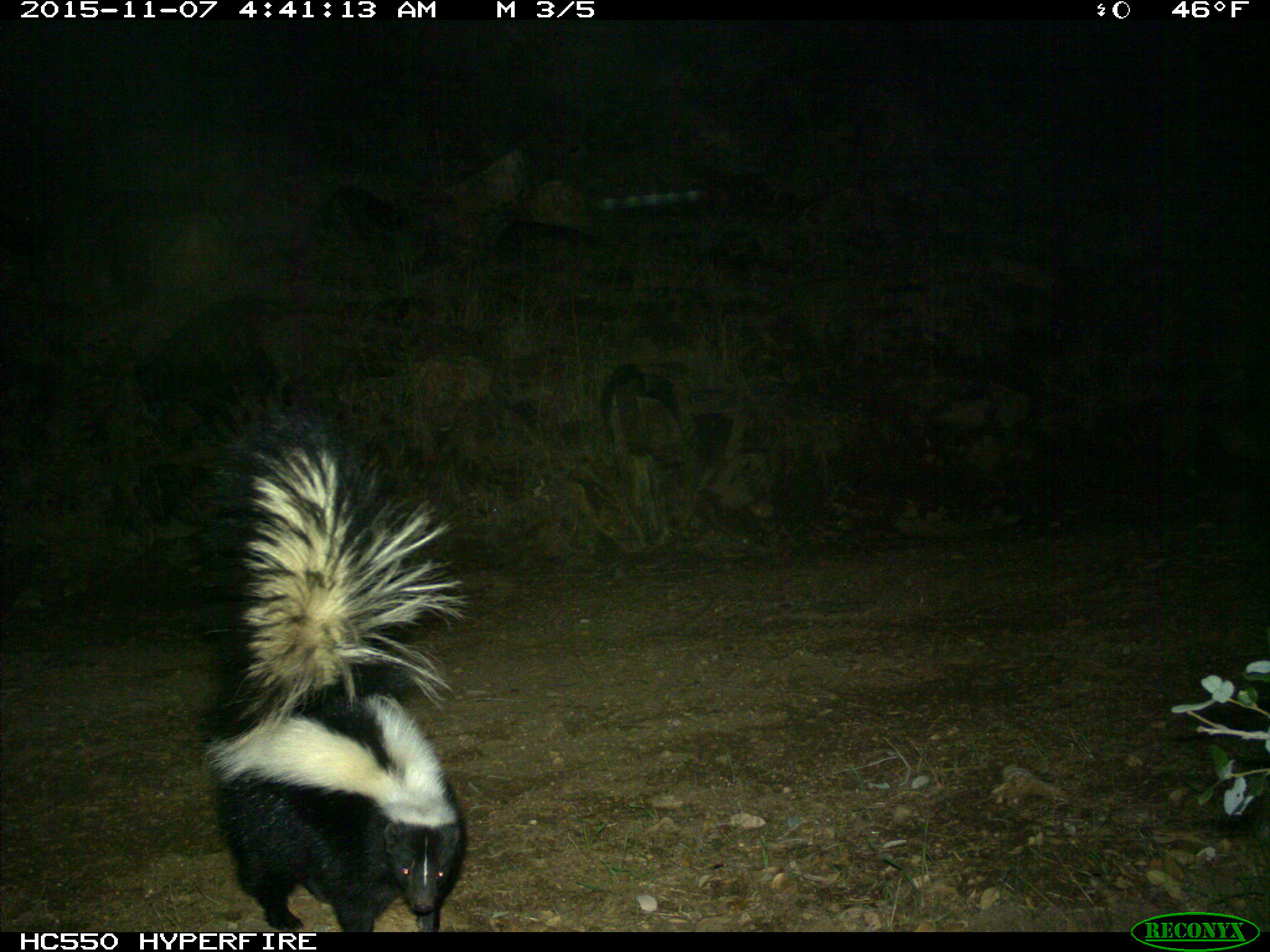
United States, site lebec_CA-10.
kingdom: Animalia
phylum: Chordata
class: Mammalia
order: Carnivora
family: Mephitidae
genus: Mephitis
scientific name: Mephitis mephitis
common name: striped skunk